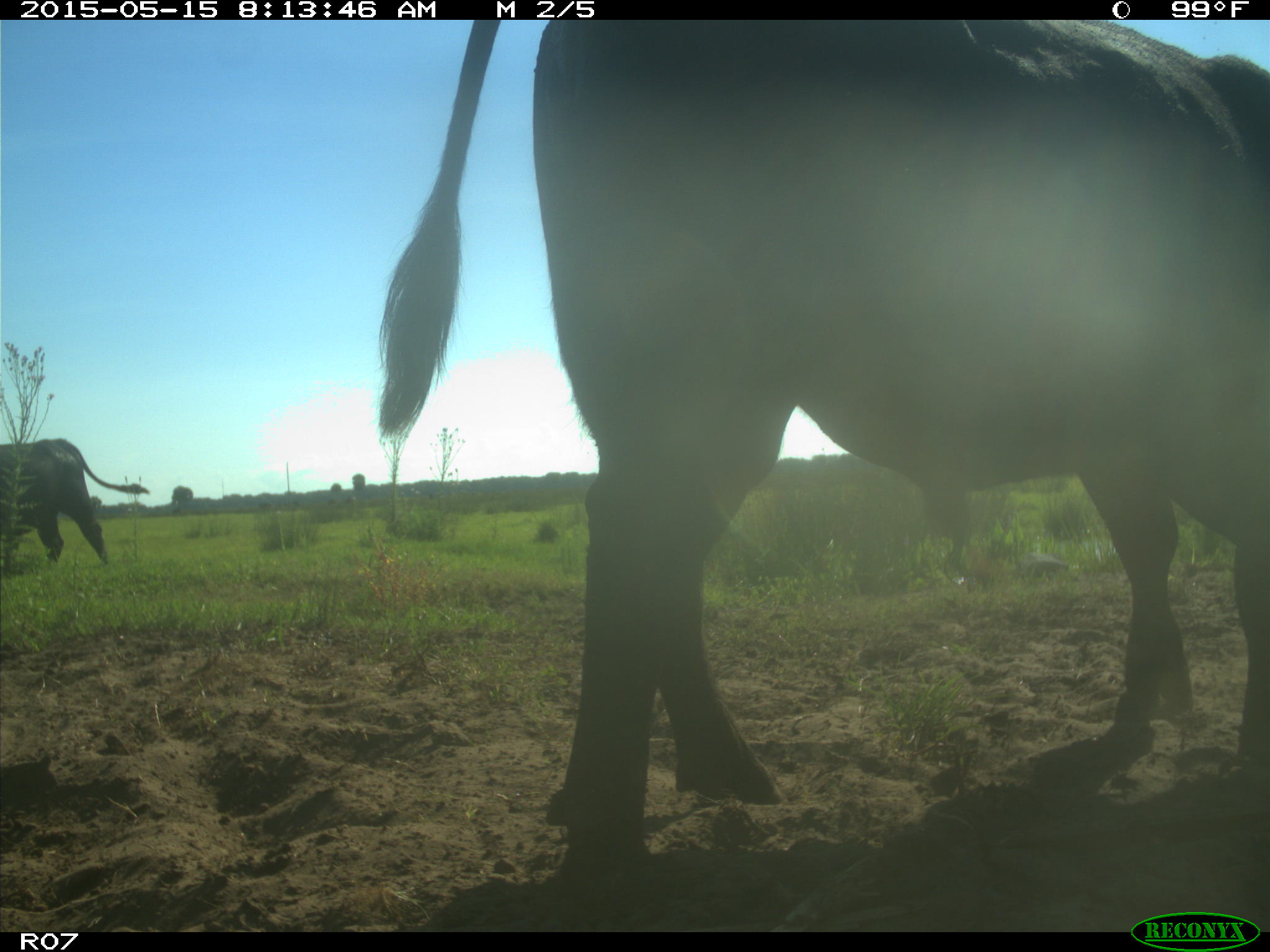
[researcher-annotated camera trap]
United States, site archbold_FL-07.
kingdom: Animalia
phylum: Chordata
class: Mammalia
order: Artiodactyla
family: Bovidae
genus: Bos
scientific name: Bos taurus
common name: domestic cow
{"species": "Bos taurus (domestic cow)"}